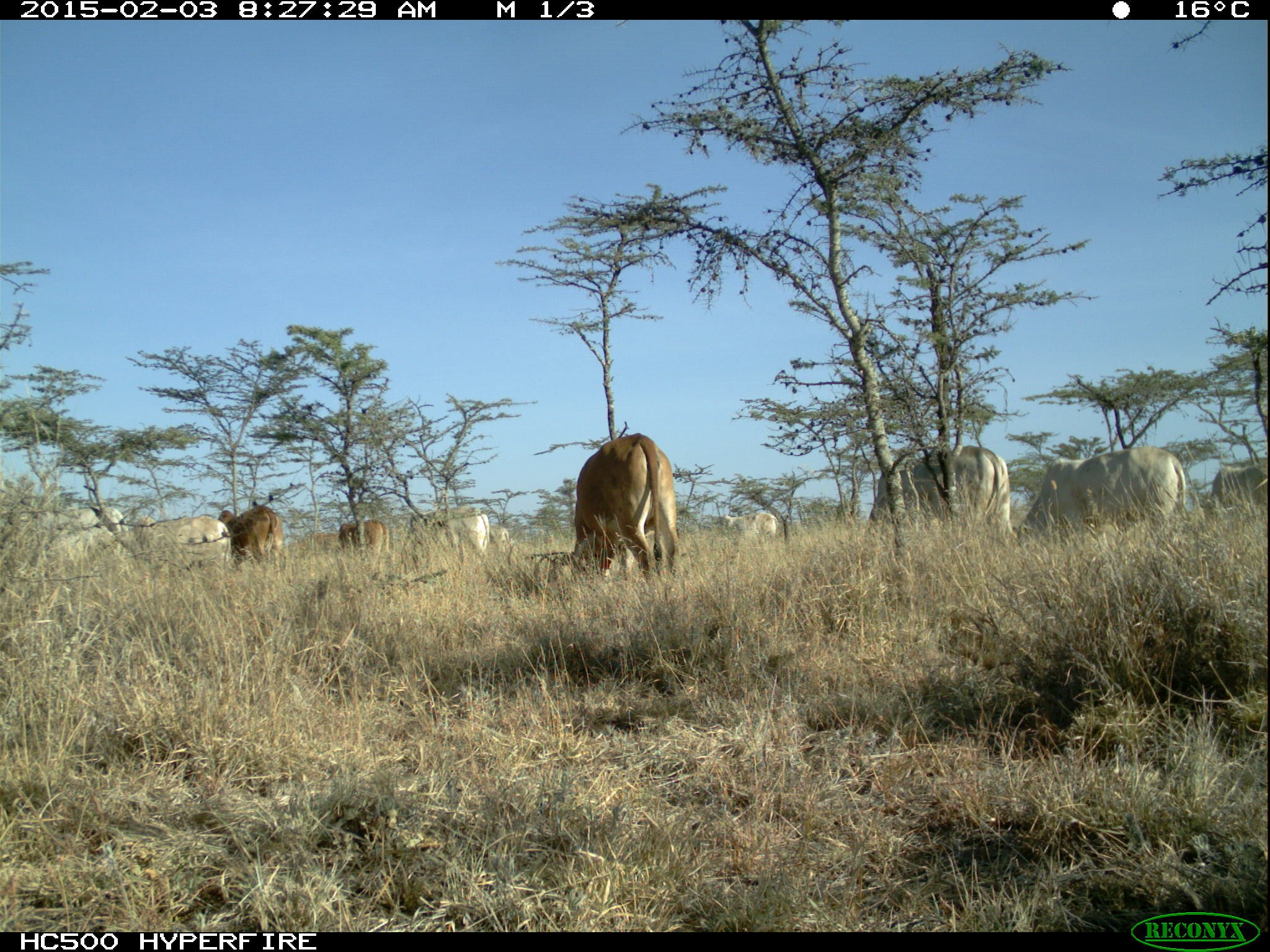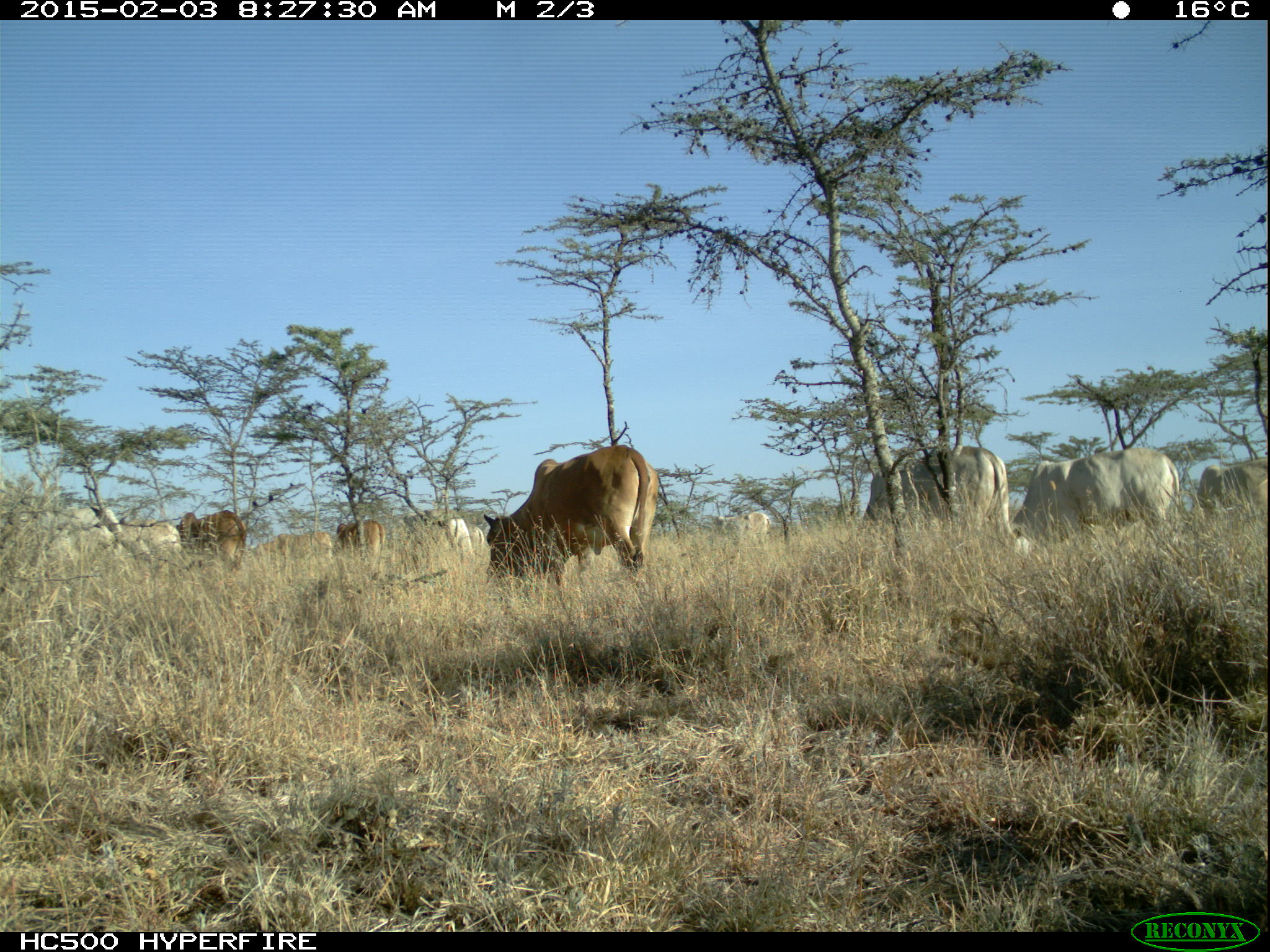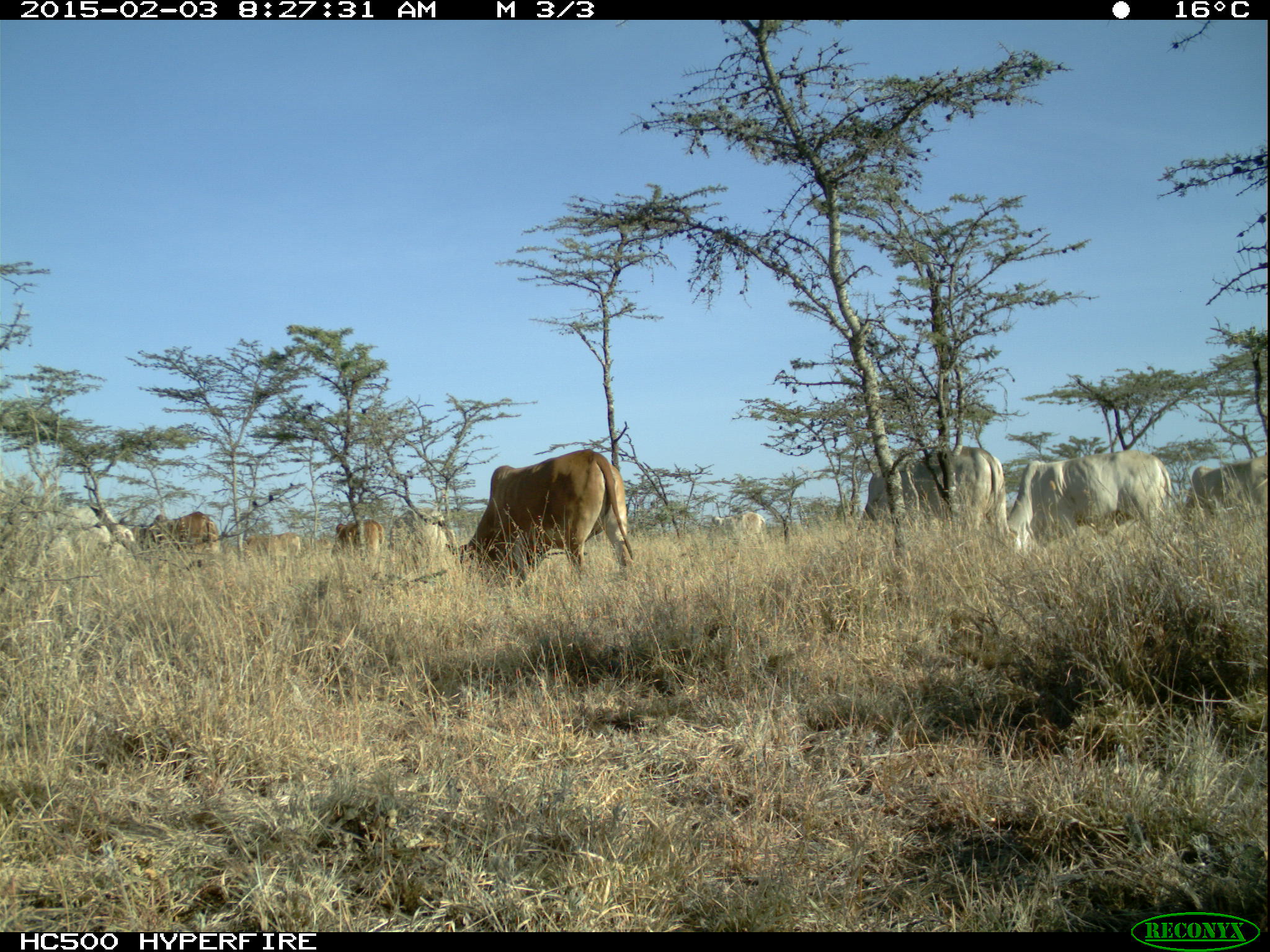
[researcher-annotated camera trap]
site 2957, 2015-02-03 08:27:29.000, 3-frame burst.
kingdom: Animalia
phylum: Chordata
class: Mammalia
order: Artiodactyla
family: Bovidae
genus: Bos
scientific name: Bos taurus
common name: domestic cattle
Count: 11.